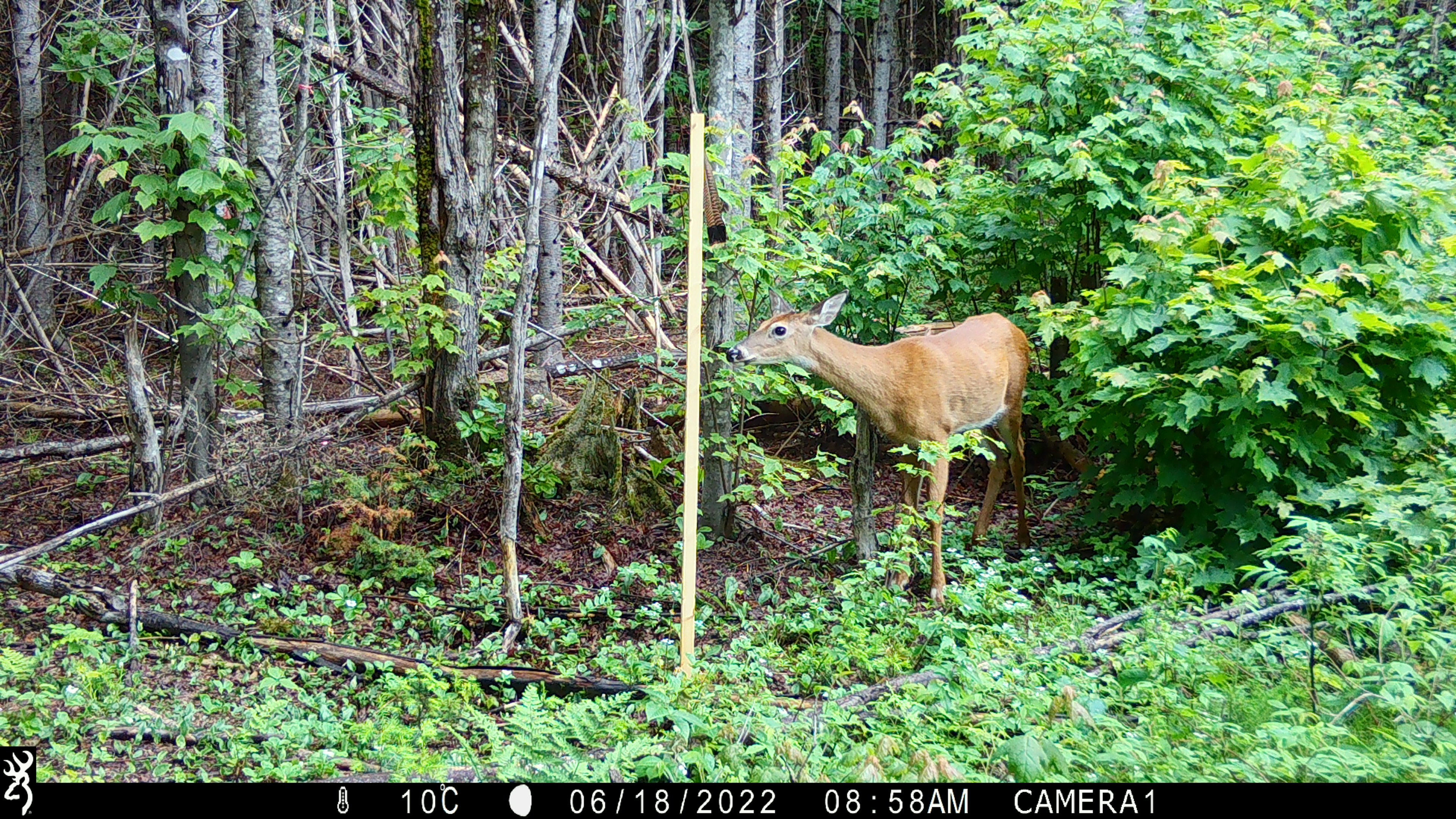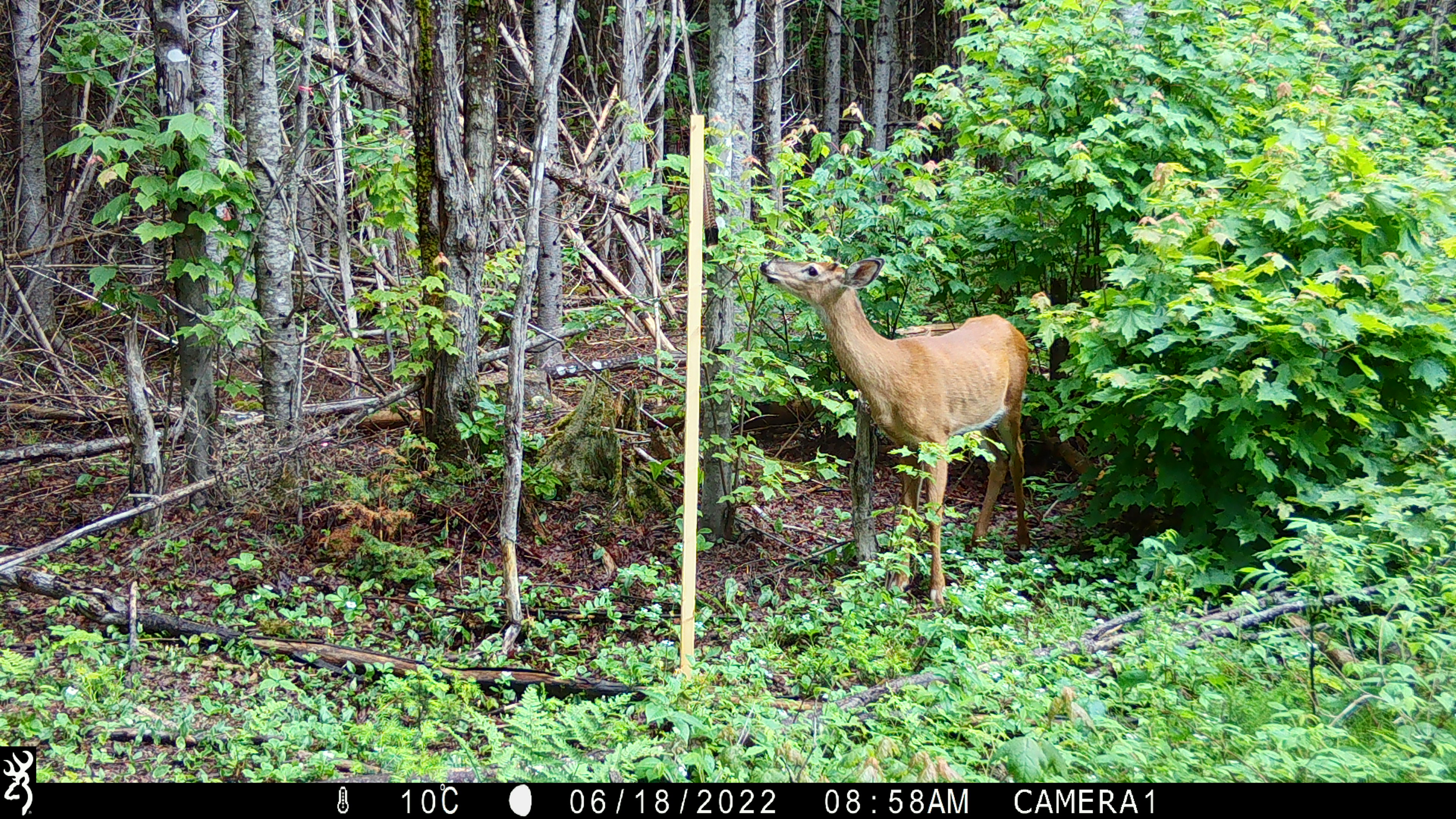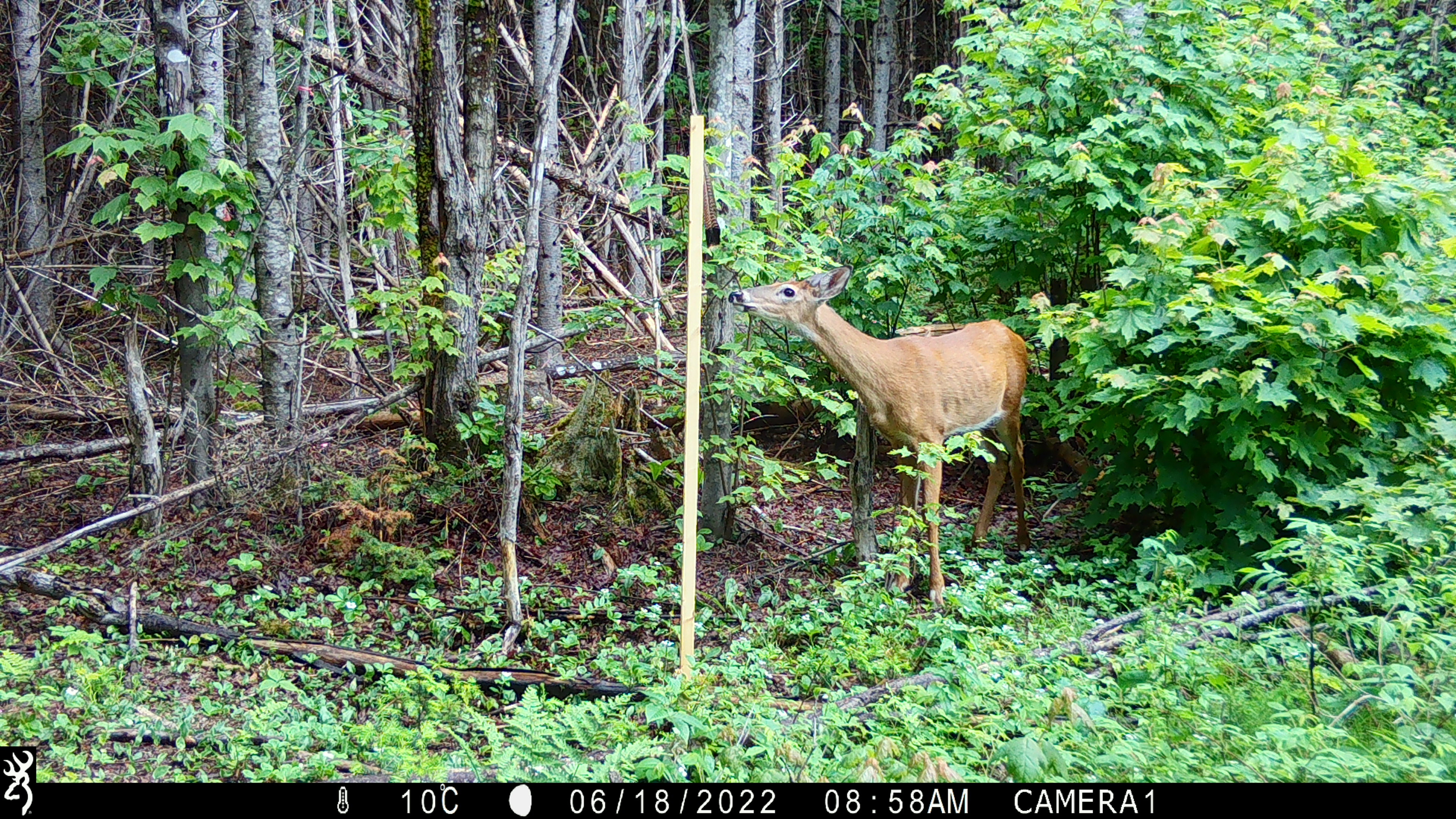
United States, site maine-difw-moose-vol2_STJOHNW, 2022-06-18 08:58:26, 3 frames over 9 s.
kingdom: Animalia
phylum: Chordata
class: Mammalia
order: Artiodactyla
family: Cervidae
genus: Odocoileus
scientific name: Odocoileus virginianus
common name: white-tailed deer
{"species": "white-tailed deer (Odocoileus virginianus)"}